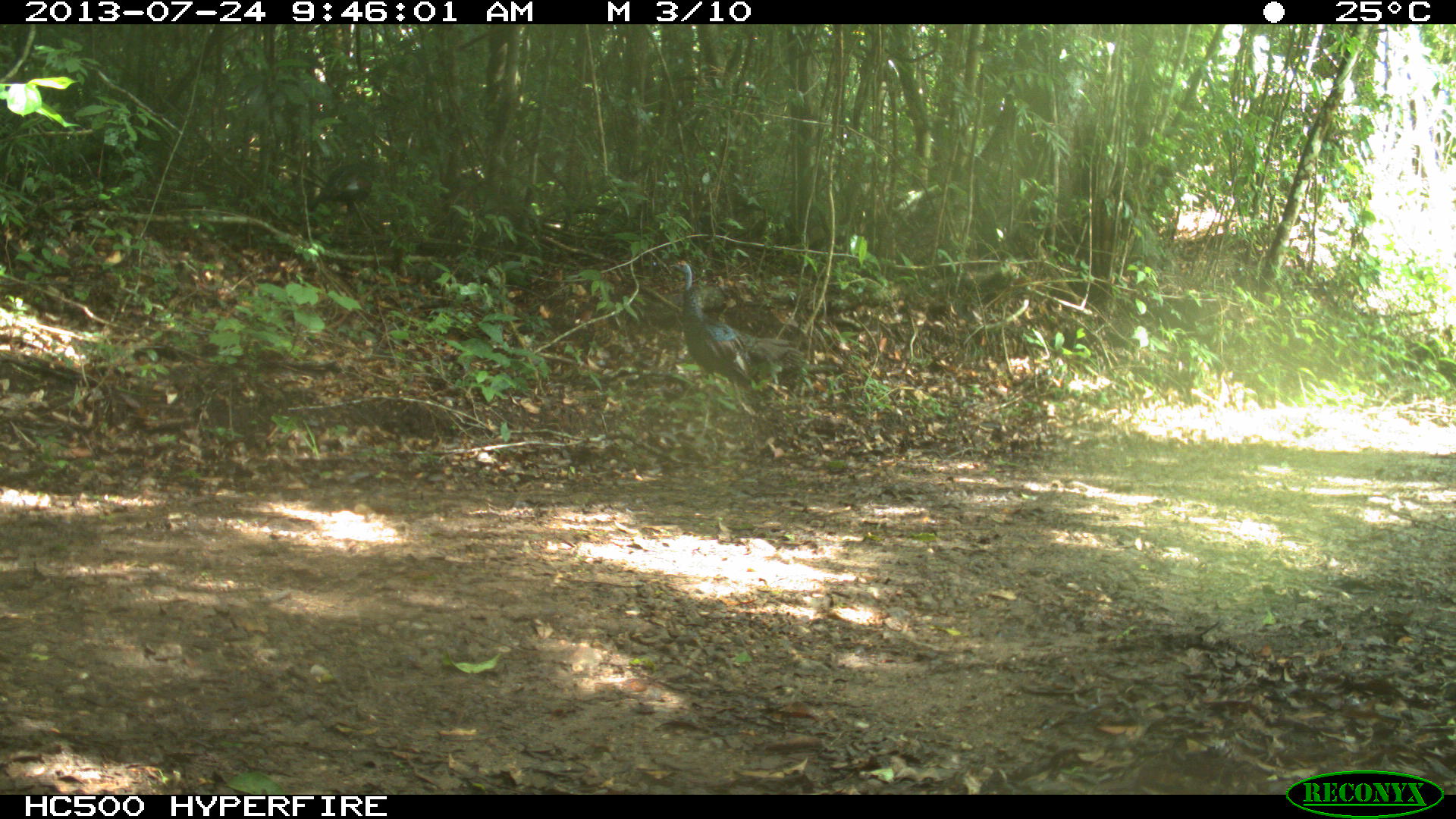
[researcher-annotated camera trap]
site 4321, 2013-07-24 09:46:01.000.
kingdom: Animalia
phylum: Chordata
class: Aves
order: Galliformes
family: Phasianidae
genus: Meleagris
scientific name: Meleagris ocellata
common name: ocellated turkey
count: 1